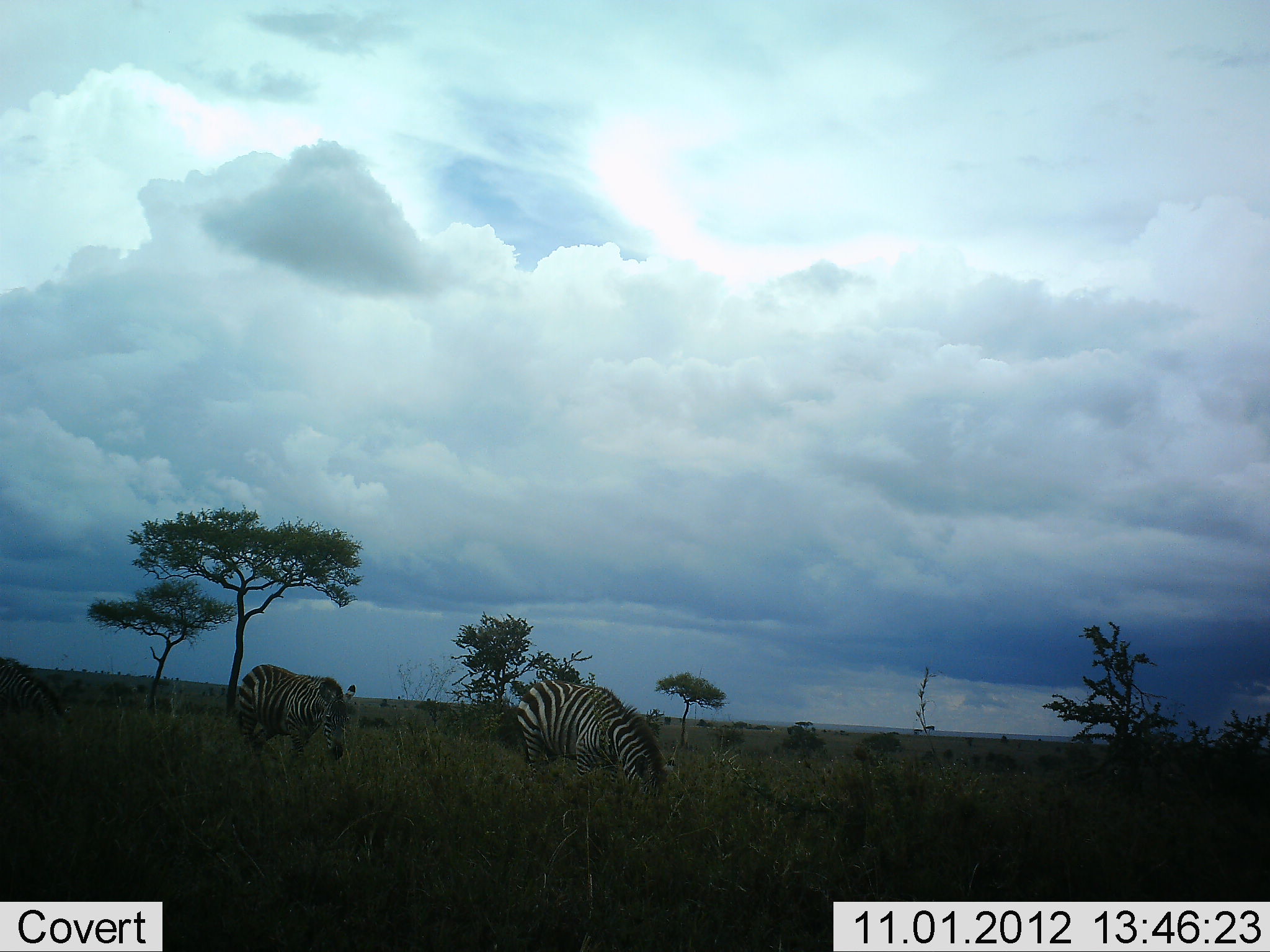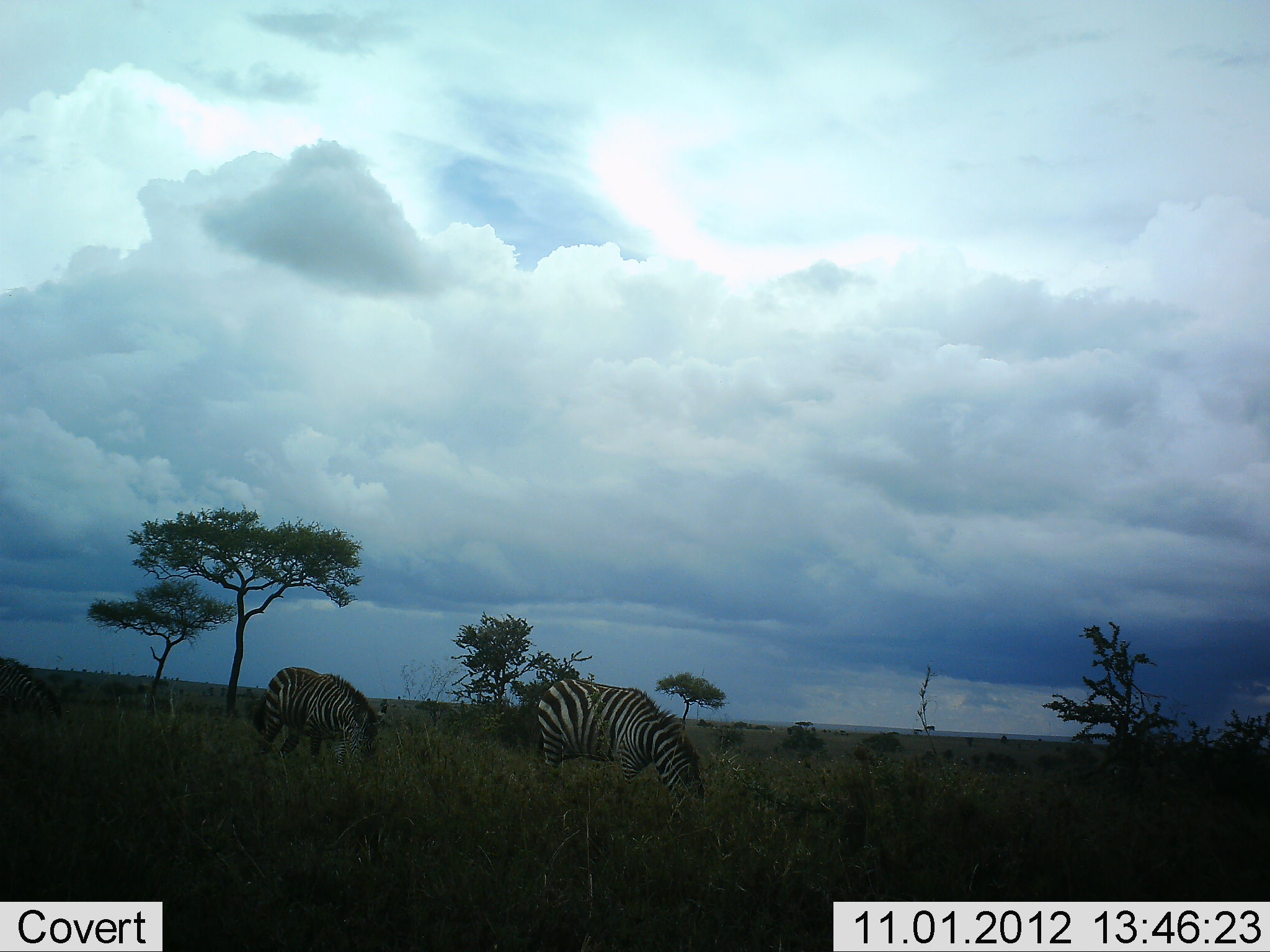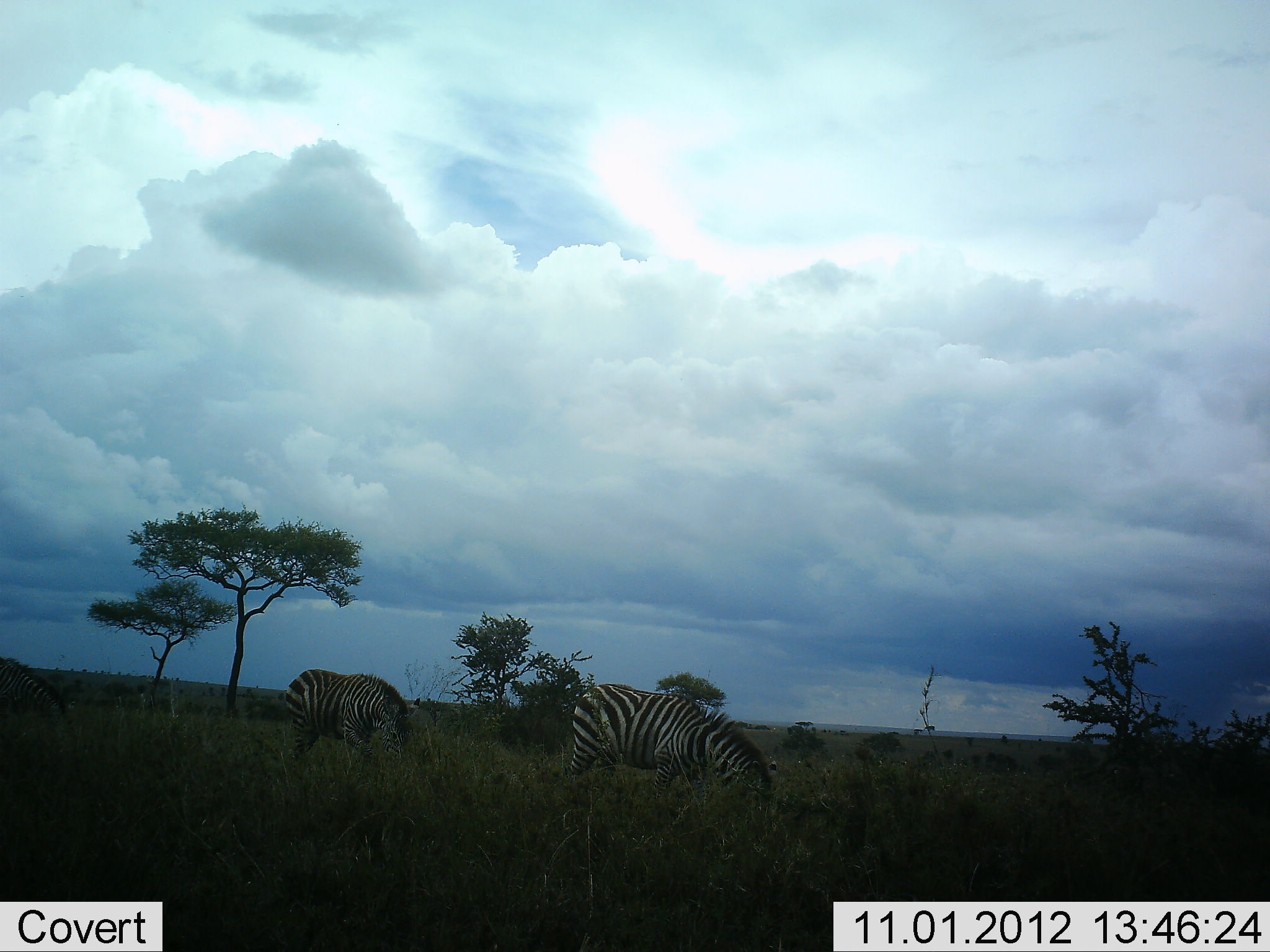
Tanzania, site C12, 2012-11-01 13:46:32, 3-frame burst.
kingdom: Animalia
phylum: Chordata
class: Mammalia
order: Perissodactyla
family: Equidae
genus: Equus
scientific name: Equus quagga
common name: plains zebra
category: zebra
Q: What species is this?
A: Zebra (plains zebra) (Equus quagga).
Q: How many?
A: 2.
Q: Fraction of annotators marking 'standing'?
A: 27%.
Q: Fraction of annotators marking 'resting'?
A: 0%.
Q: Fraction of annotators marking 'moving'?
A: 64%.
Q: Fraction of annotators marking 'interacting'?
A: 0%.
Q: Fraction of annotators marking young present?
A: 0%.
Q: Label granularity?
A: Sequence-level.